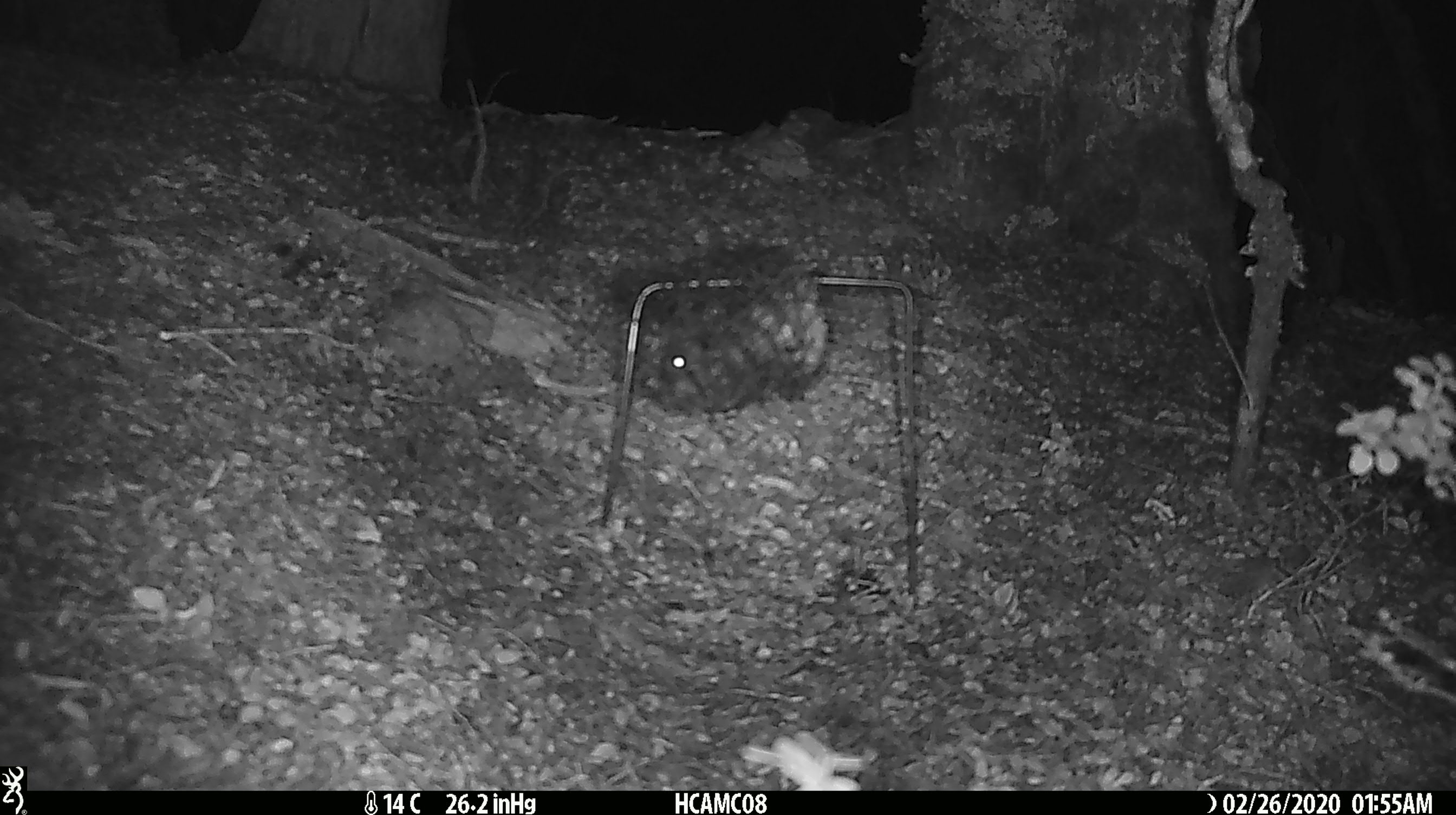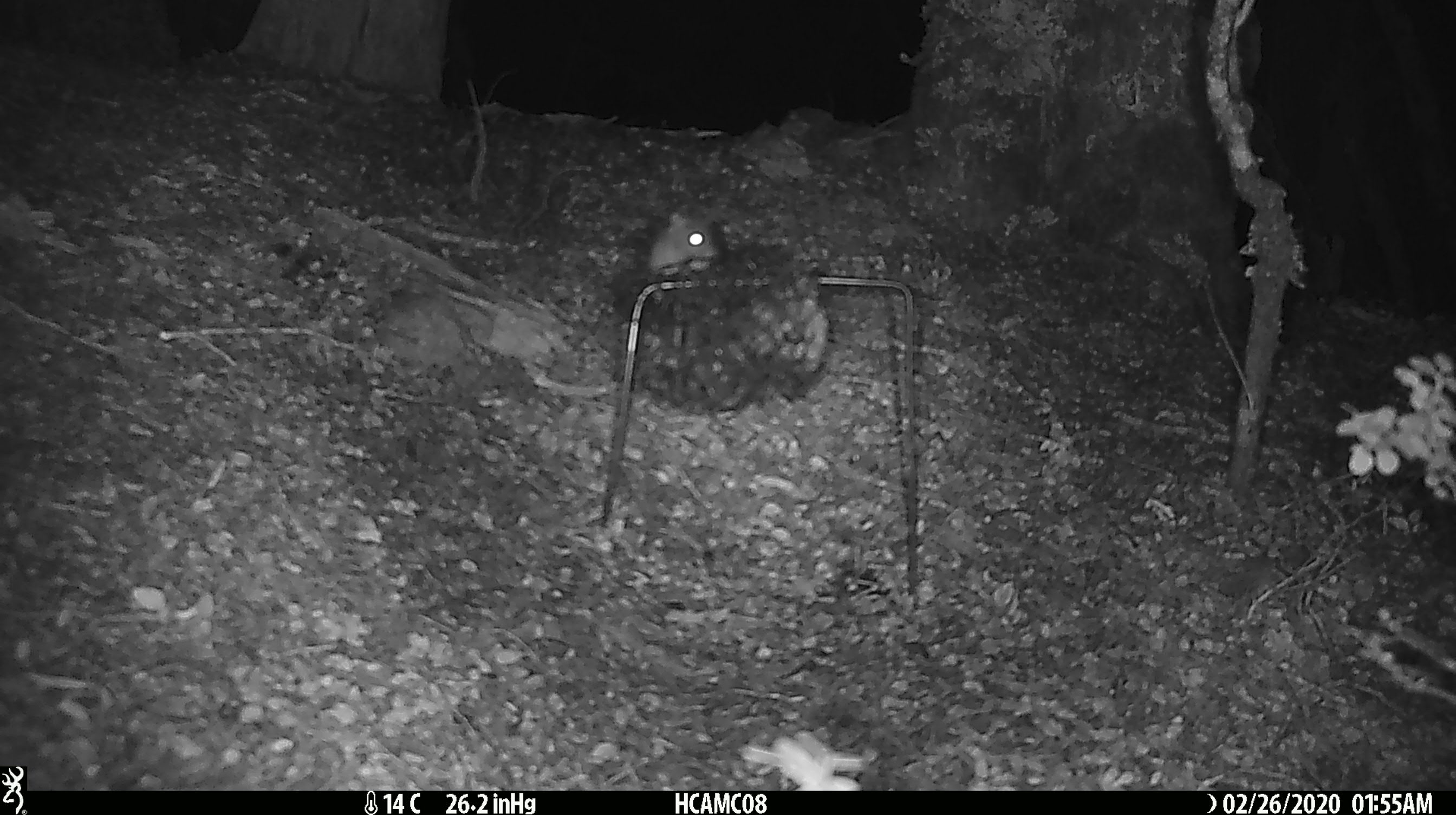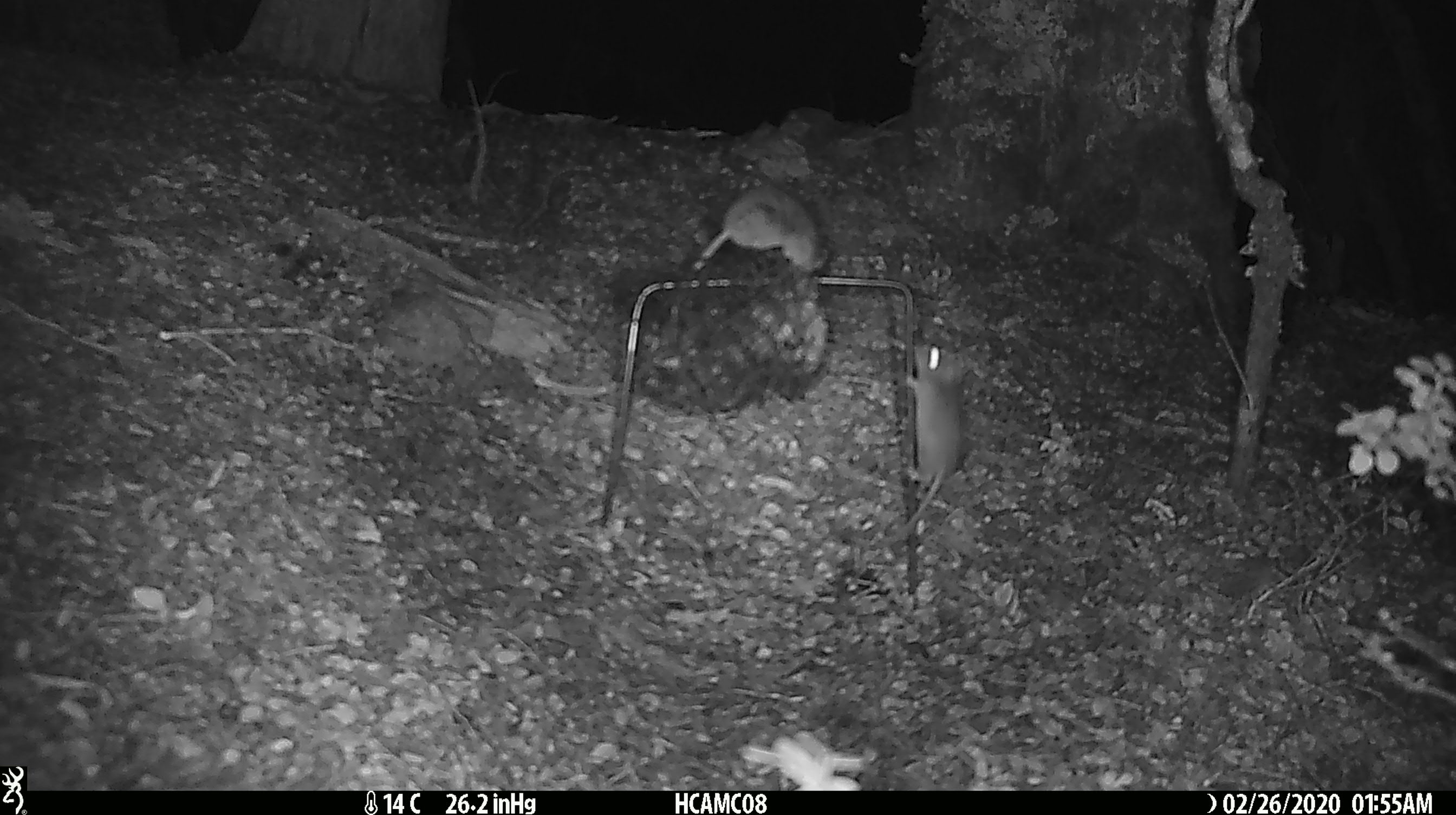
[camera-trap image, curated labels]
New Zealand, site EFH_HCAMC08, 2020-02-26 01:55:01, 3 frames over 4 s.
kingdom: Animalia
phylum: Chordata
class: Mammalia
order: Rodentia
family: Muridae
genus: Mus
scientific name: Mus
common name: mouse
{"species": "mouse (Mus)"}